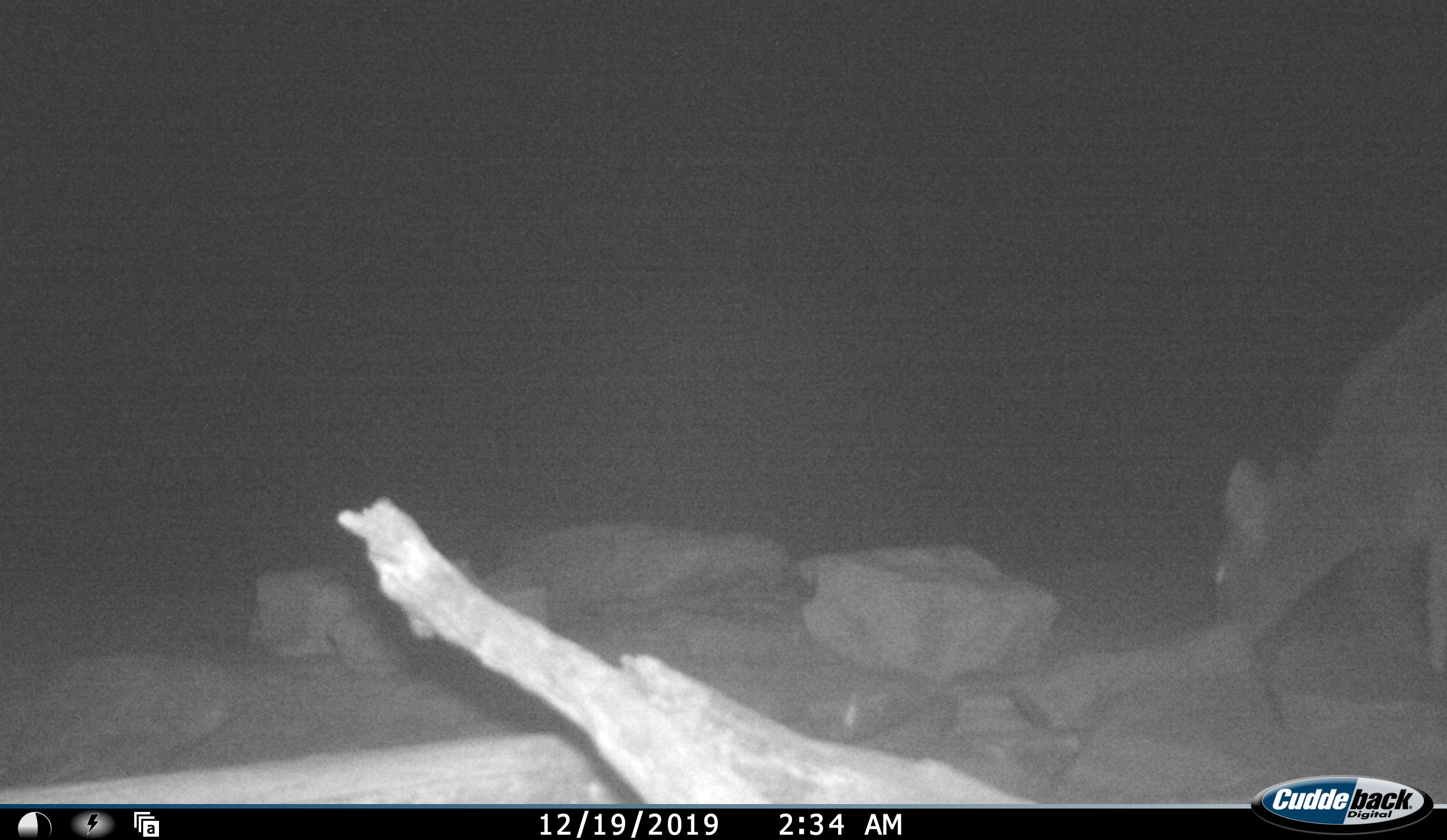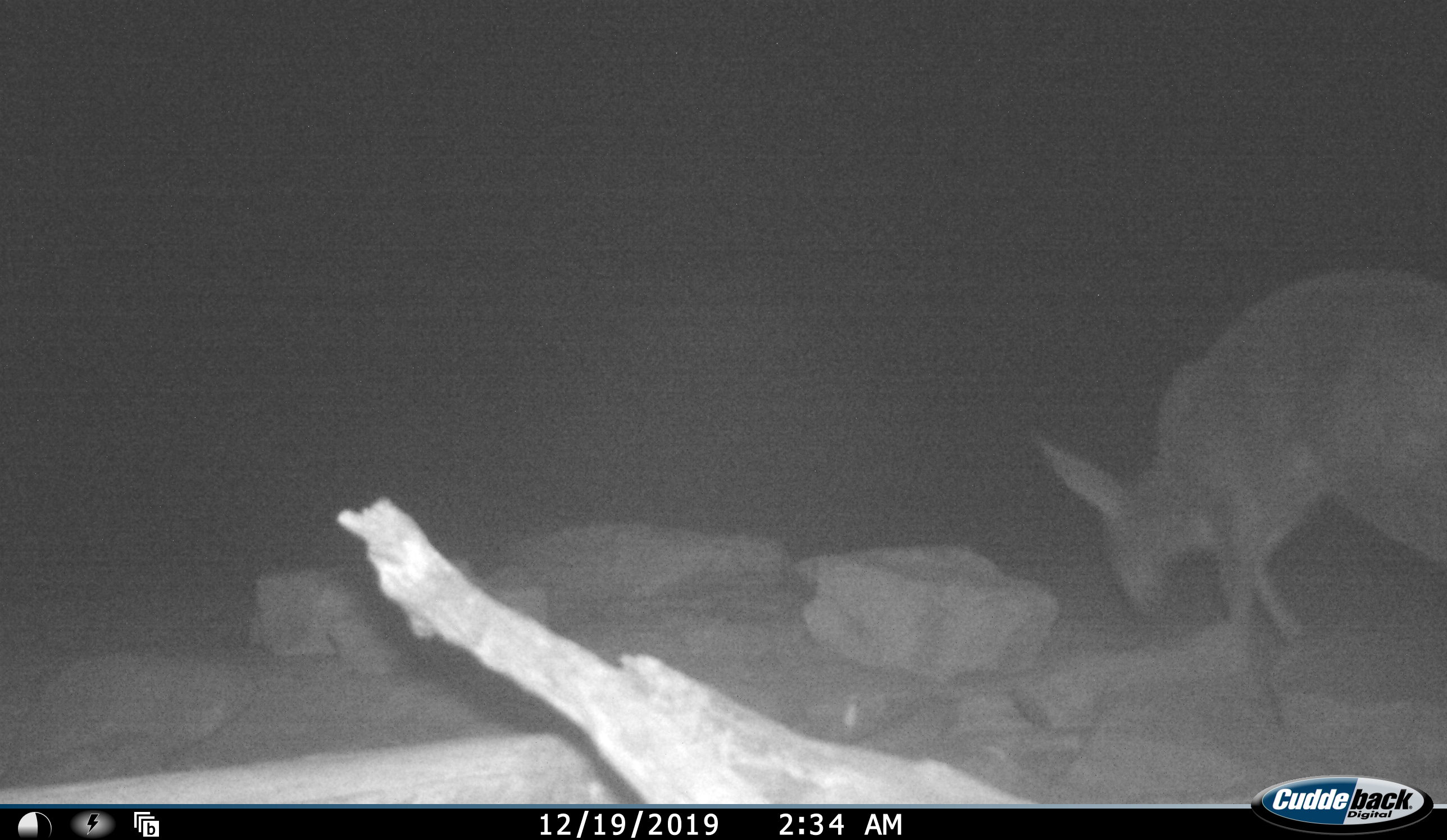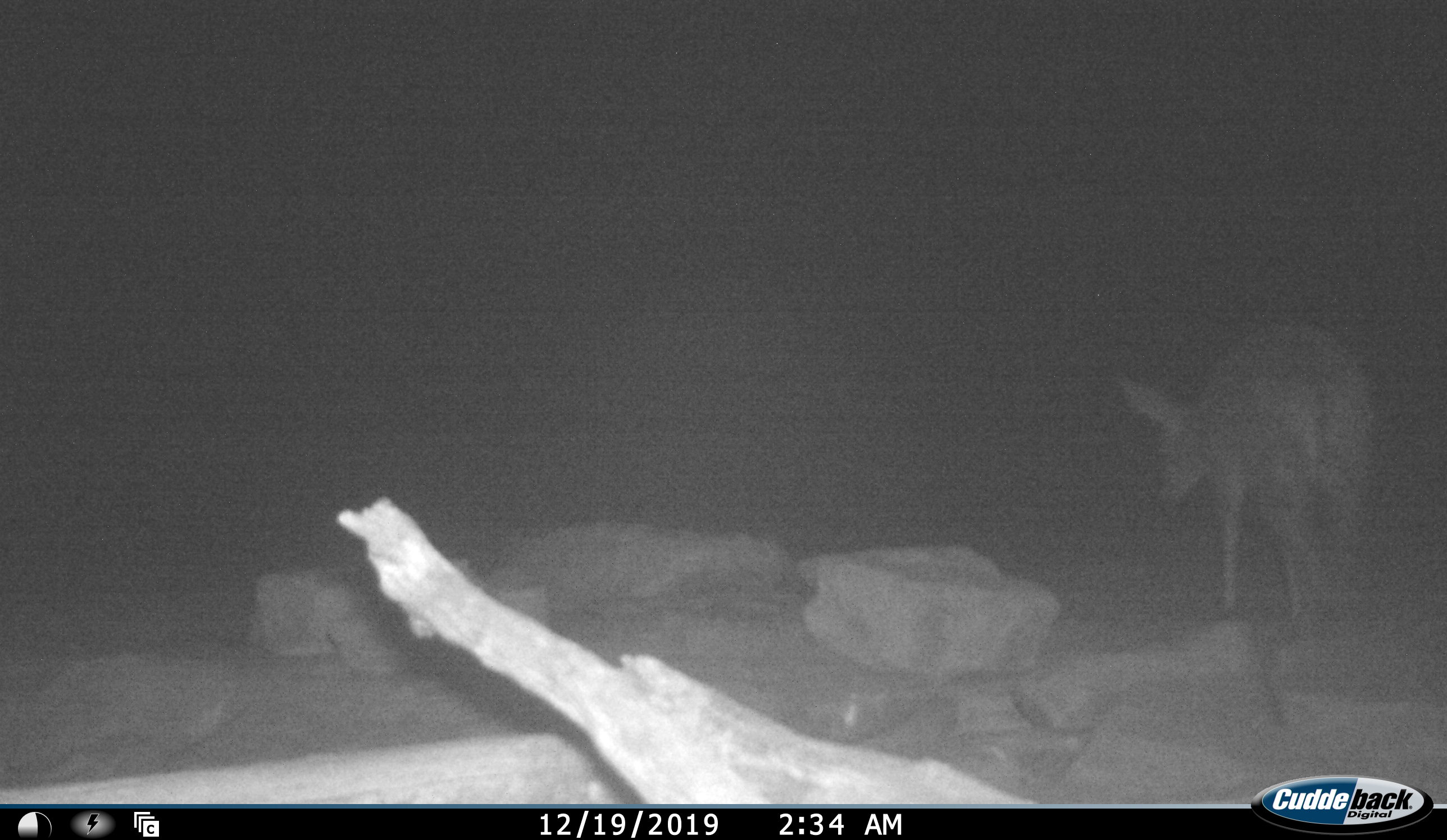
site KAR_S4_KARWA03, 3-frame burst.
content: unidentified animal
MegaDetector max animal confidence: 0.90